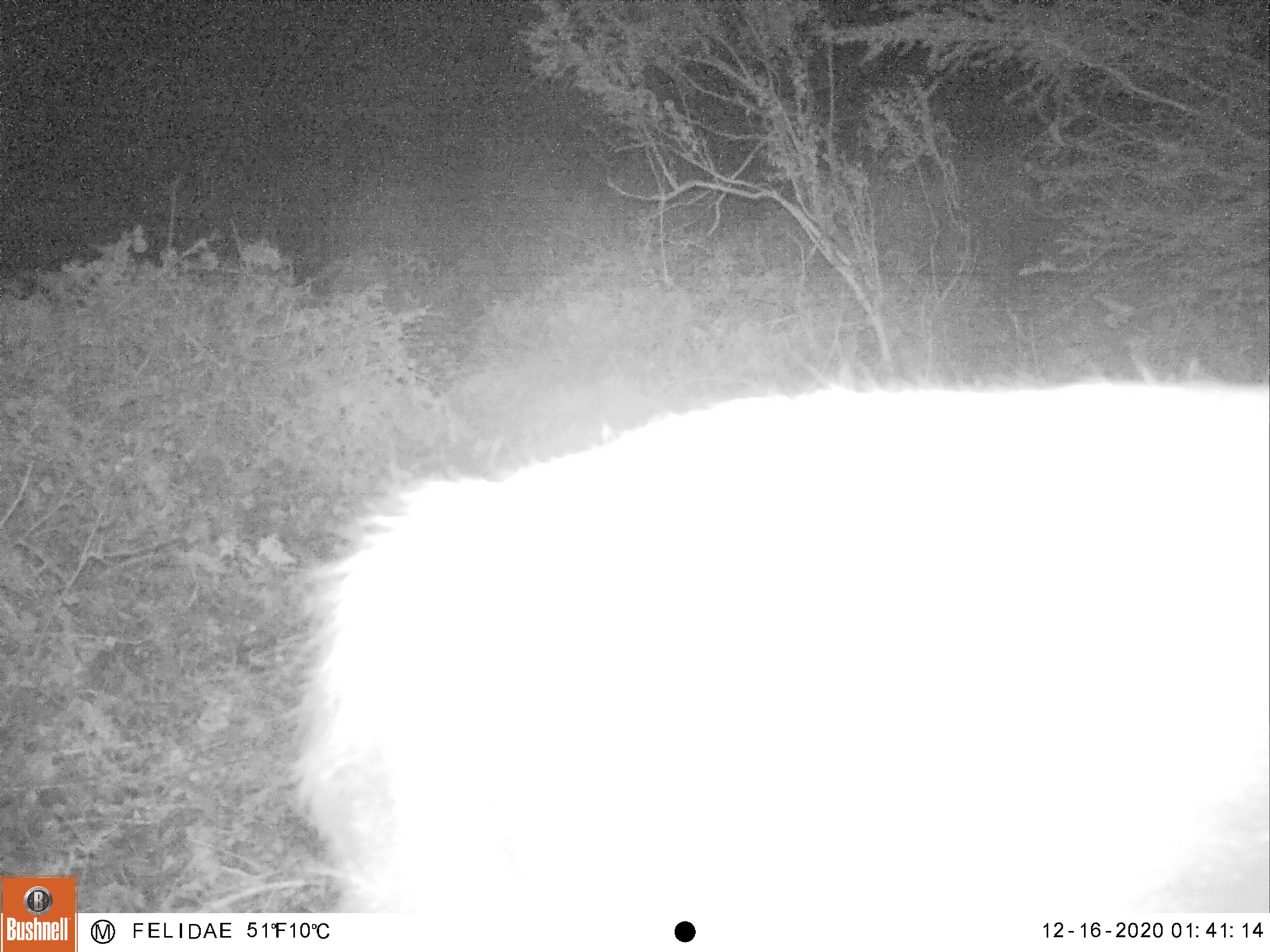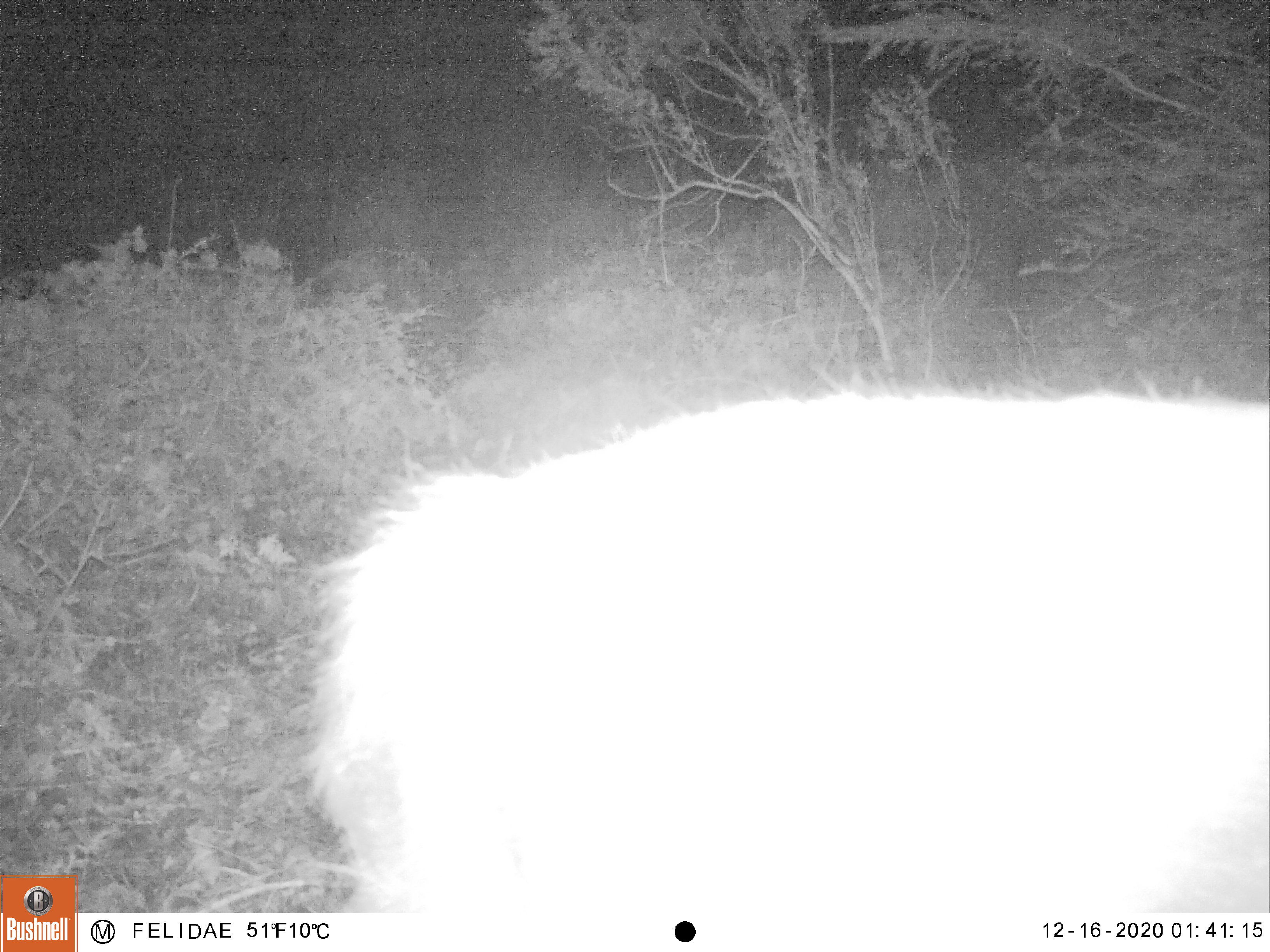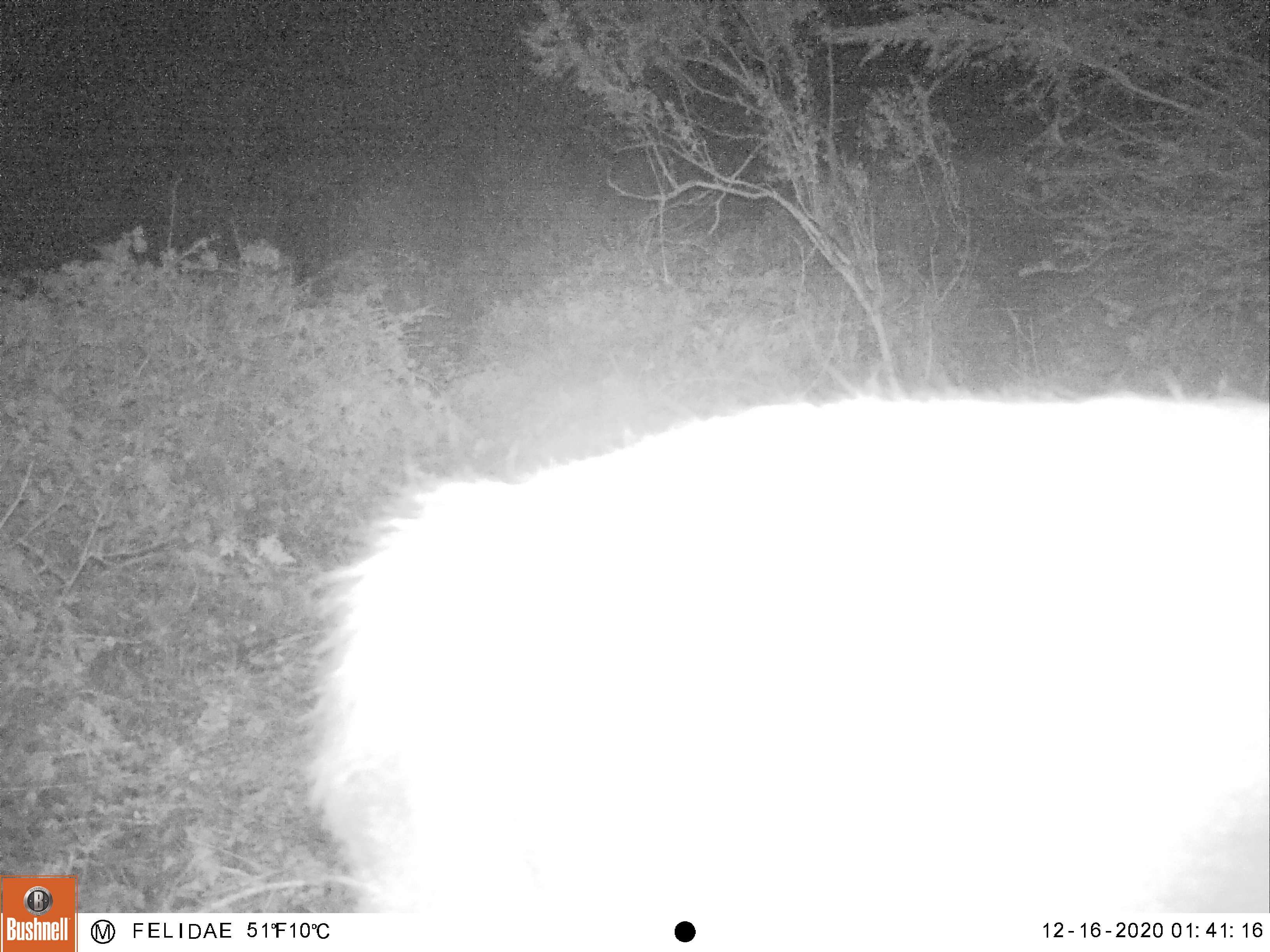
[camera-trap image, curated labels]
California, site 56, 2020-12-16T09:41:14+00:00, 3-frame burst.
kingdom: Animalia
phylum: Chordata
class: Mammalia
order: Artiodactyla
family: Cervidae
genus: Odocoileus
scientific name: Odocoileus hemionus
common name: mule deer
Mule deer (Odocoileus hemionus).